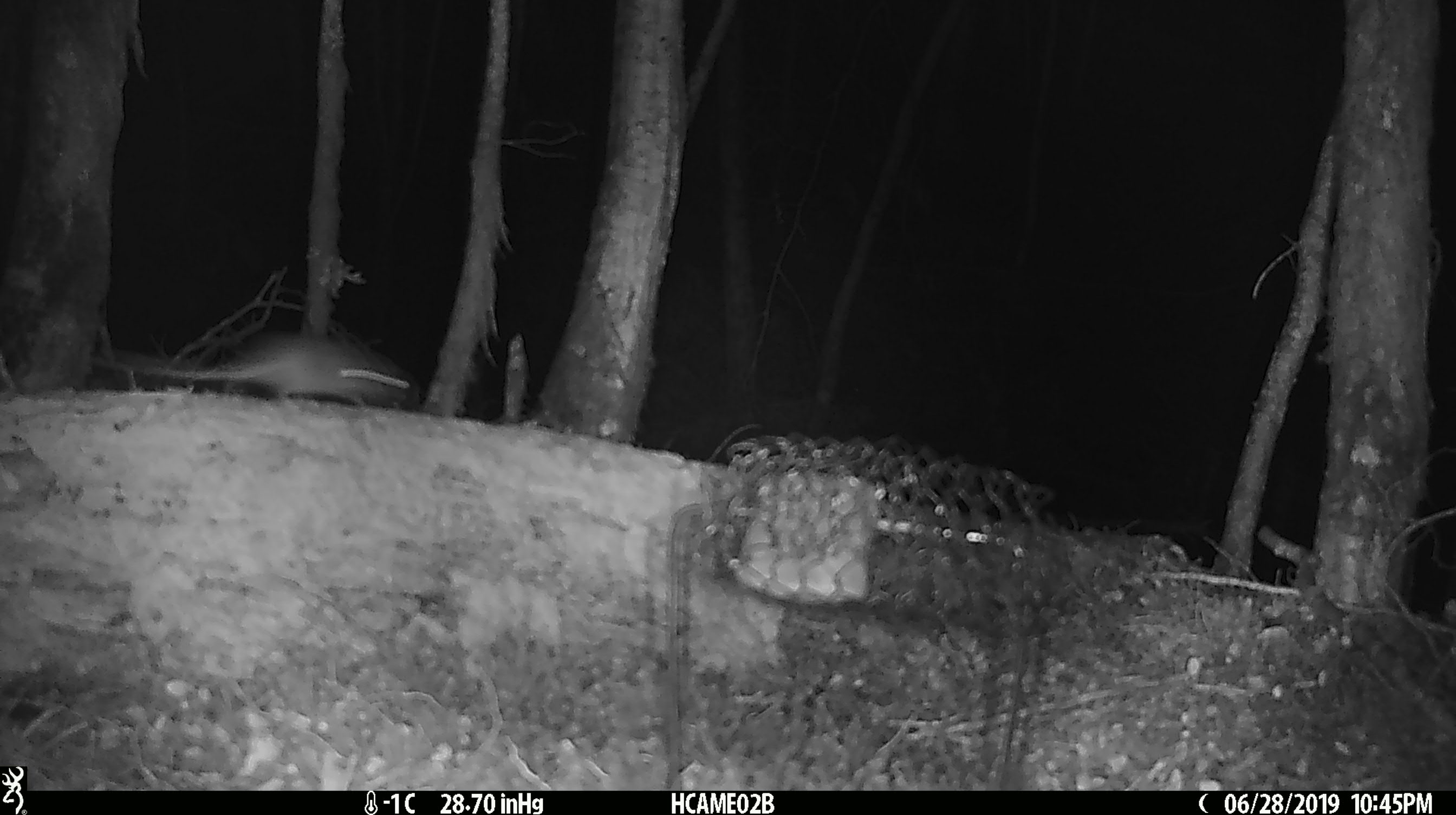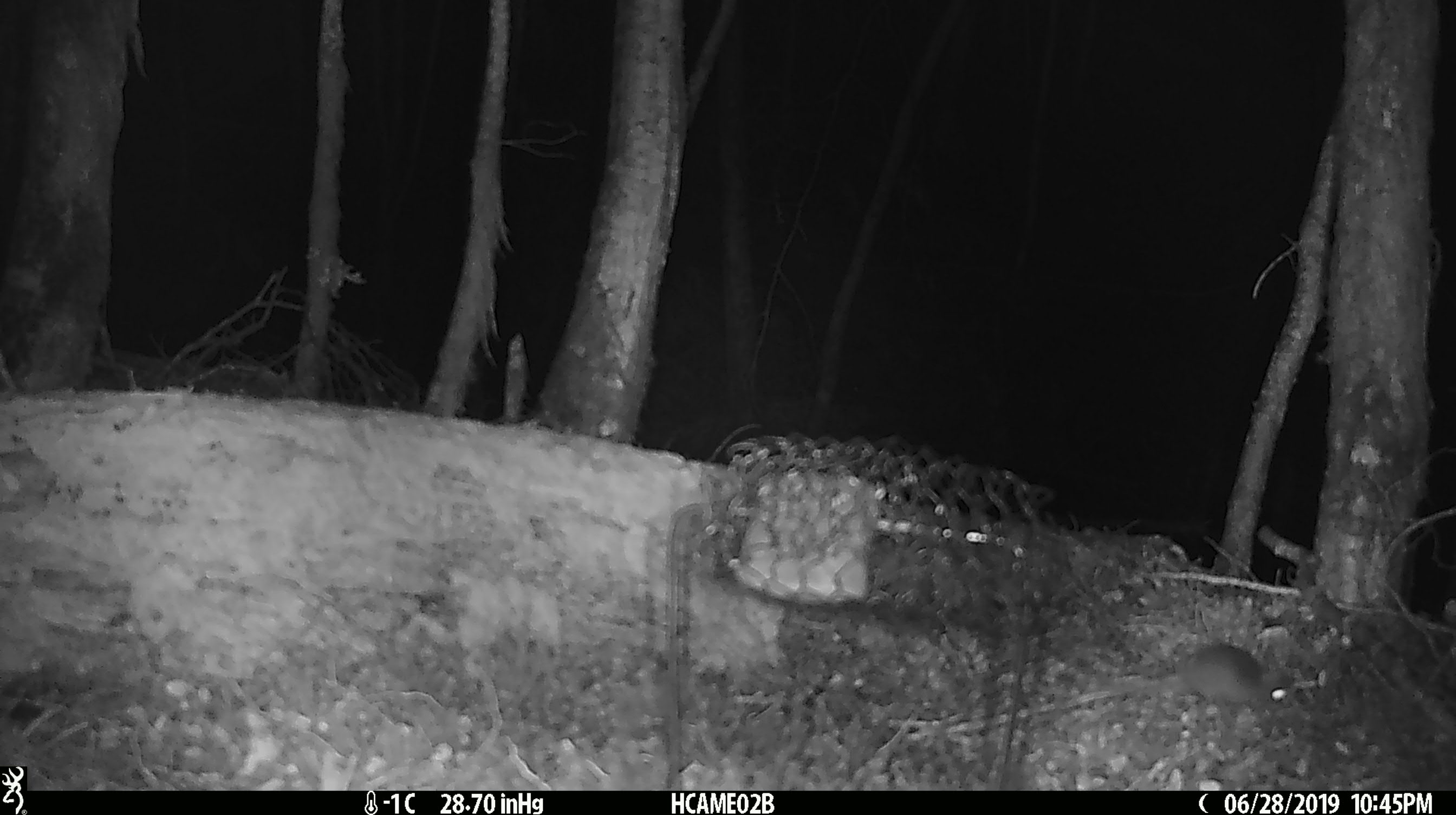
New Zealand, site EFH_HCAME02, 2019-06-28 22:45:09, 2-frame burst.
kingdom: Animalia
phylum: Chordata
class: Mammalia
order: Rodentia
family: Muridae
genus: Mus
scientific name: Mus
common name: mouse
Mouse (Mus).